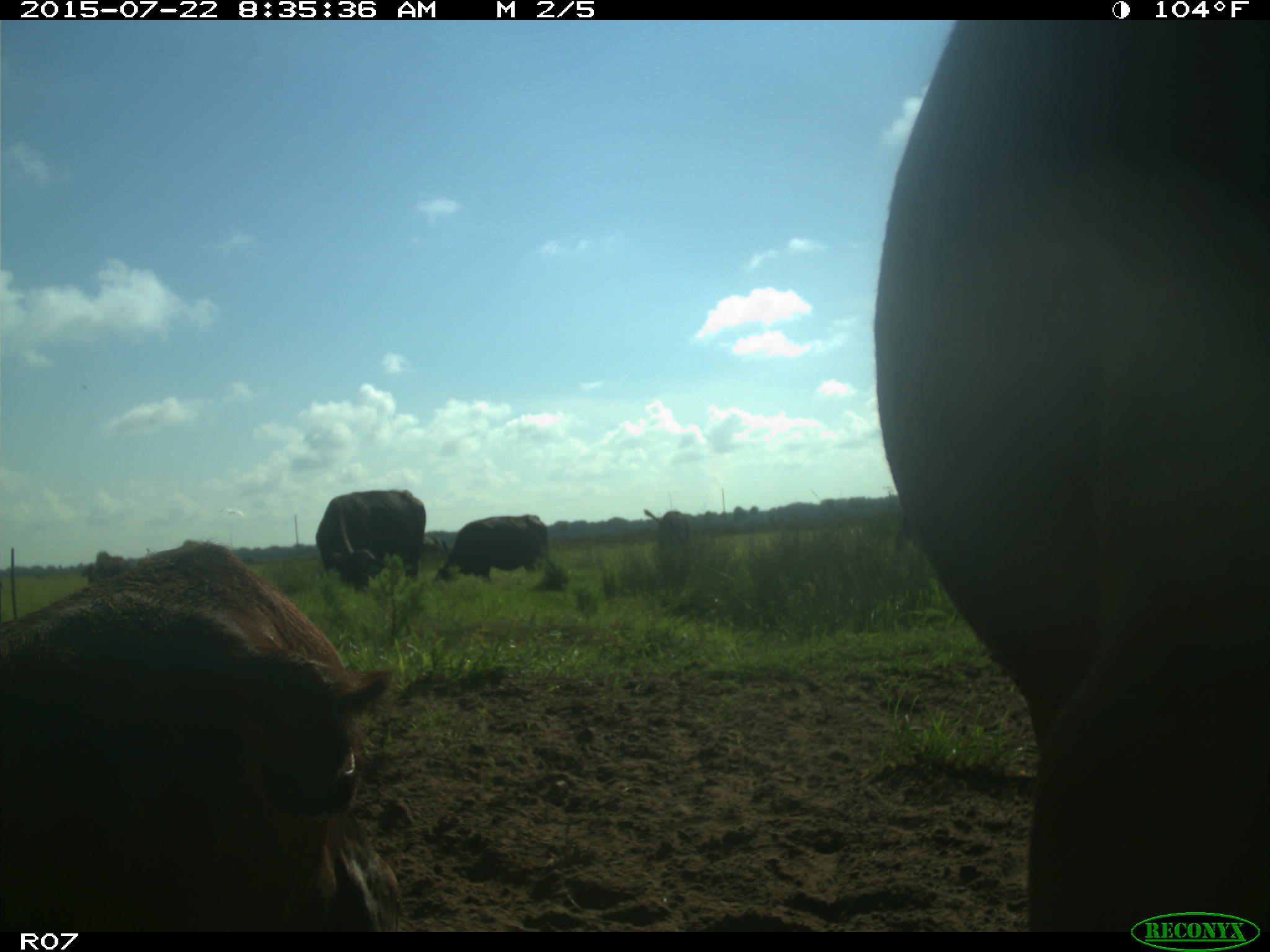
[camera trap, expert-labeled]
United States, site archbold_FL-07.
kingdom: Animalia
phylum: Chordata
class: Mammalia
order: Artiodactyla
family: Suidae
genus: Sus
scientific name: Sus scrofa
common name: wild boar